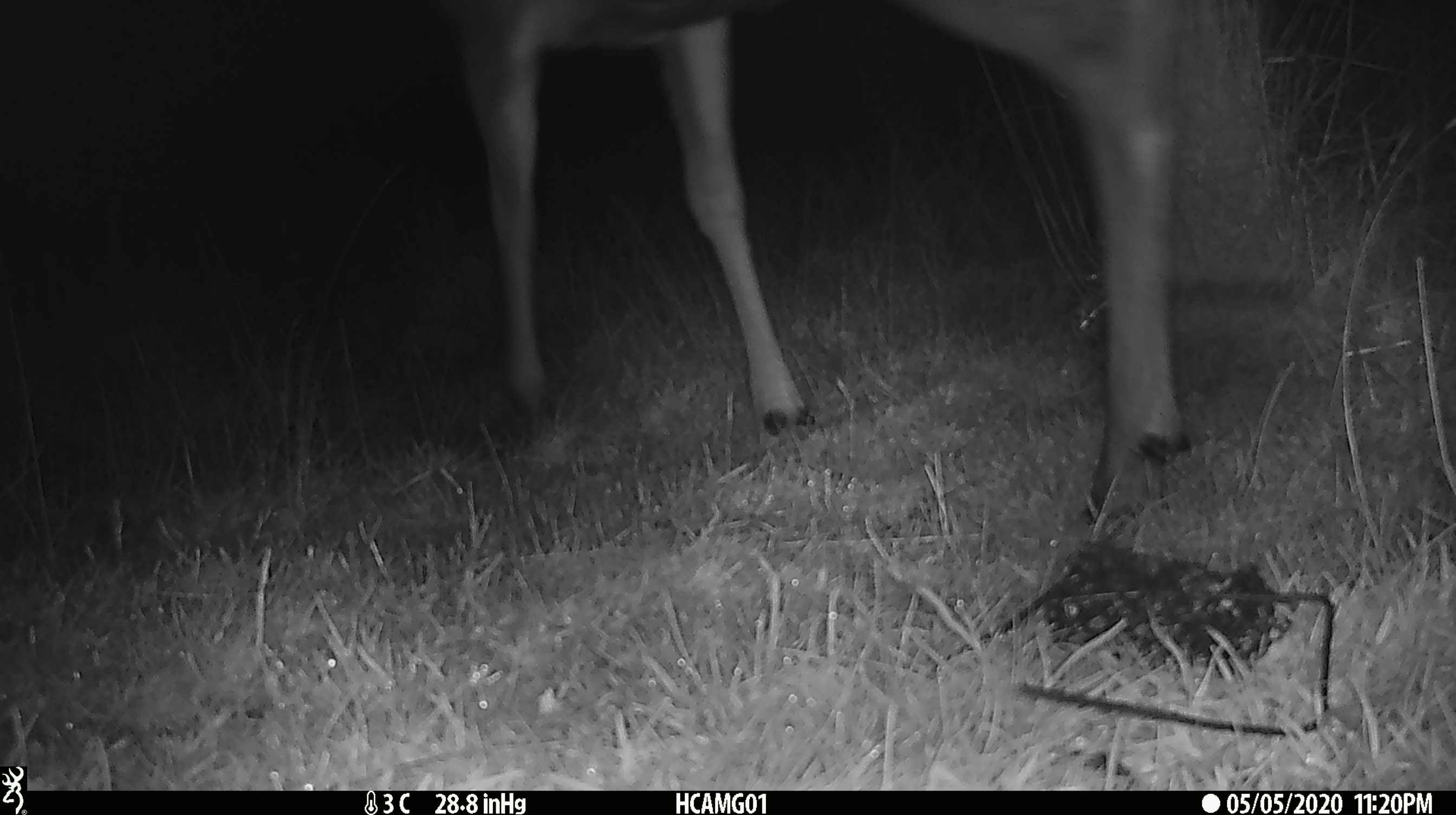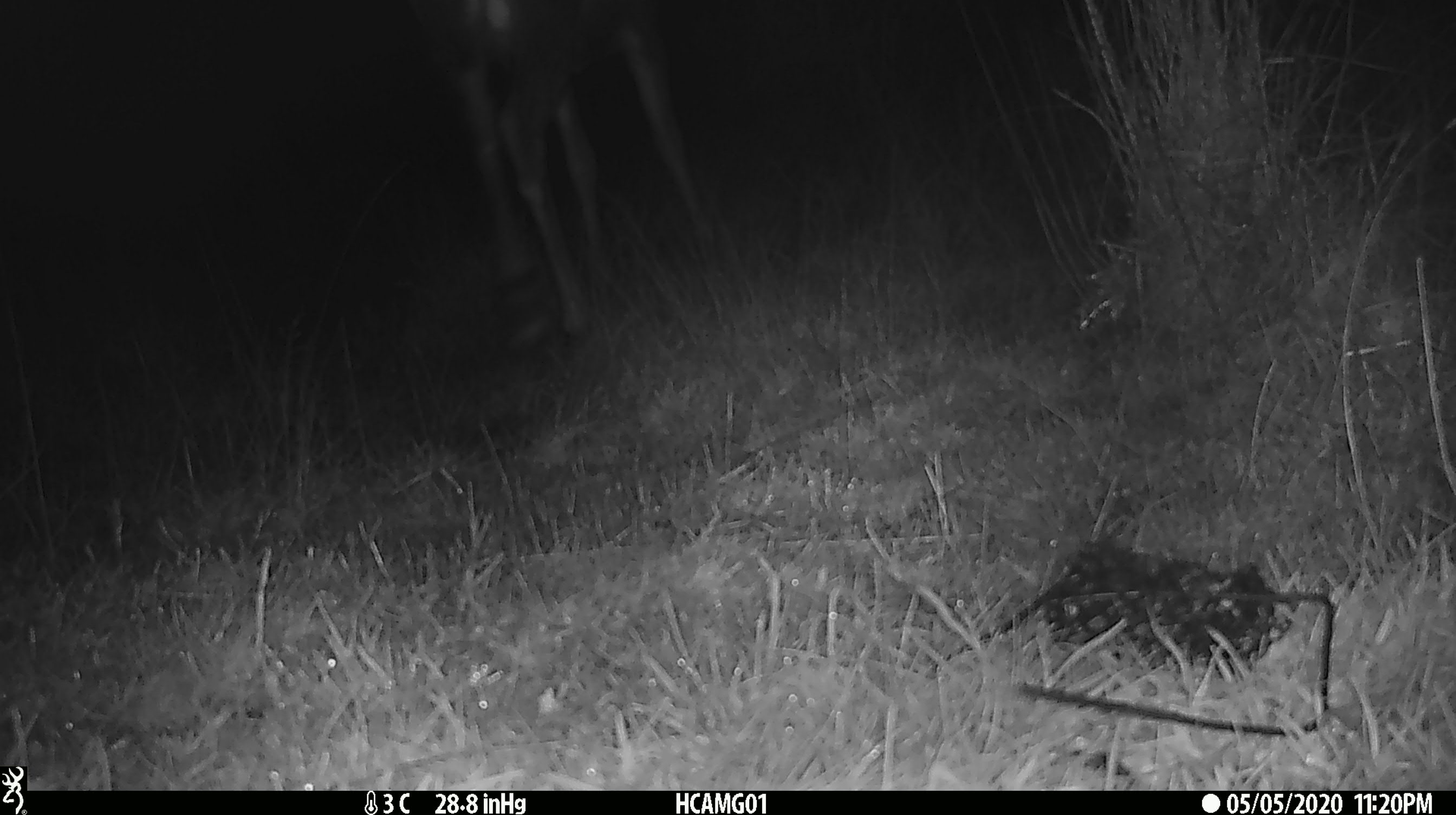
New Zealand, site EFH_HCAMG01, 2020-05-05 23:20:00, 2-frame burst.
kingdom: Animalia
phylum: Chordata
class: Mammalia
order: Artiodactyla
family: Cervidae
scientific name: Cervidae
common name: deer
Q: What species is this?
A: Deer (Cervidae).